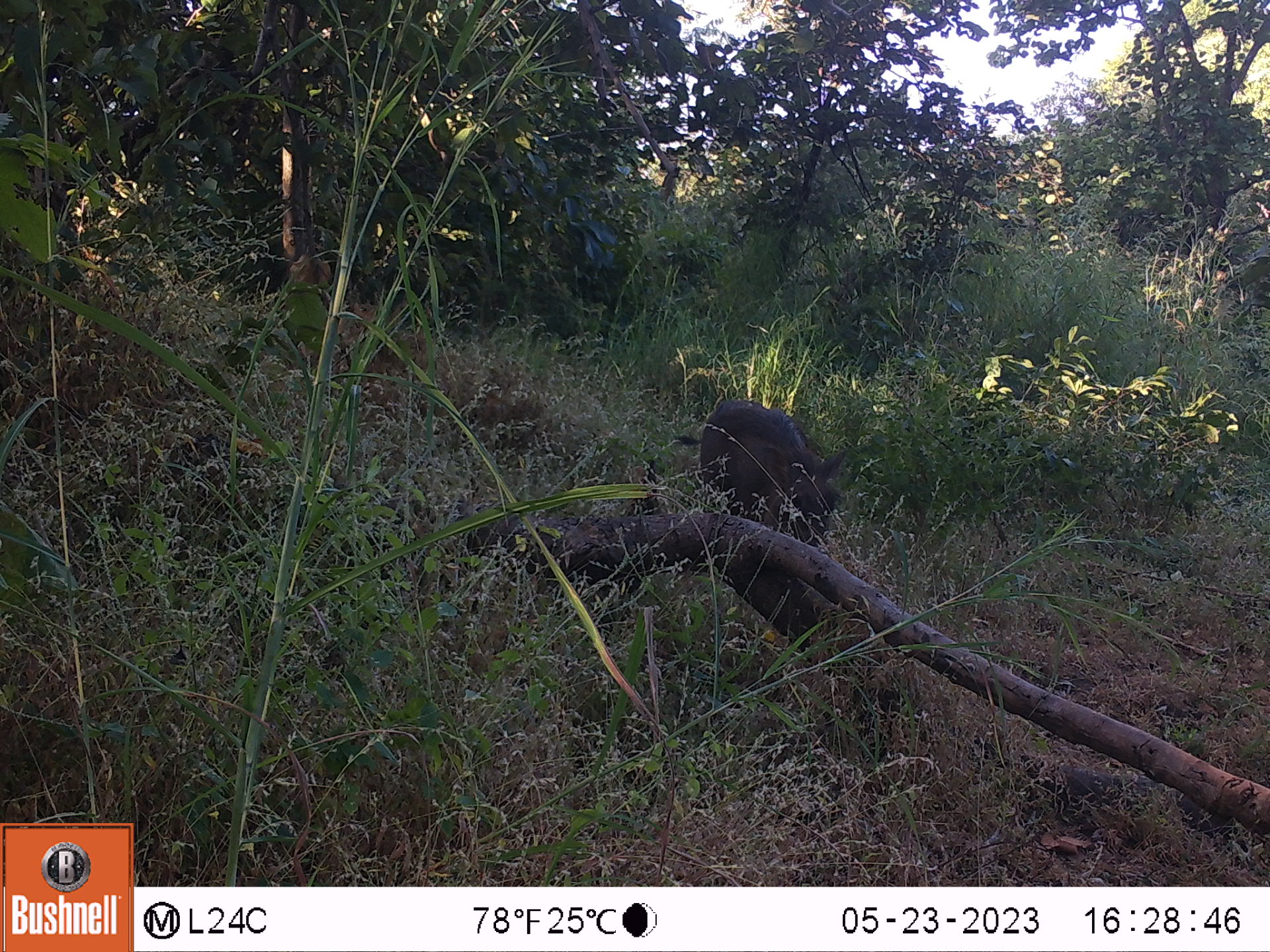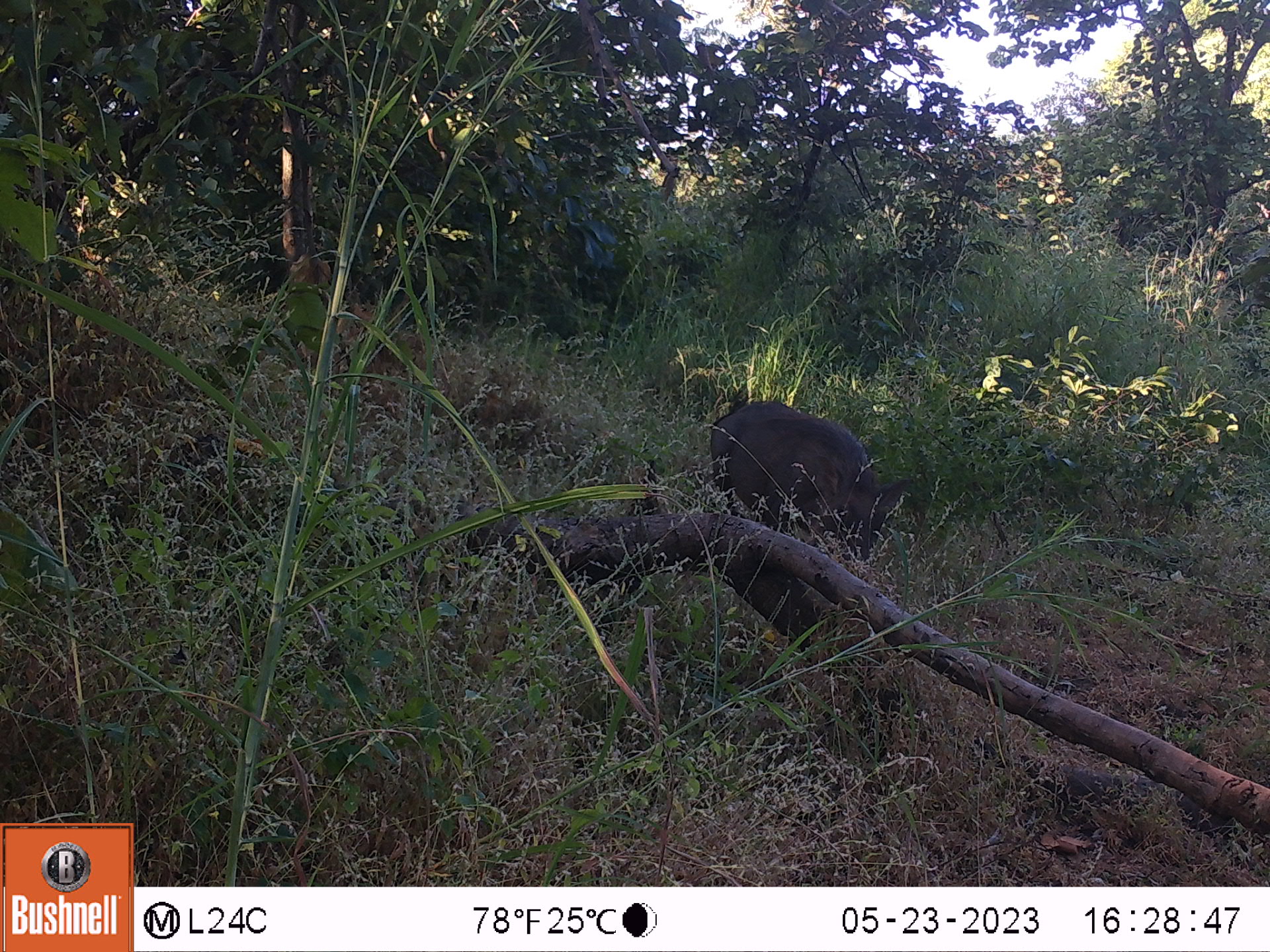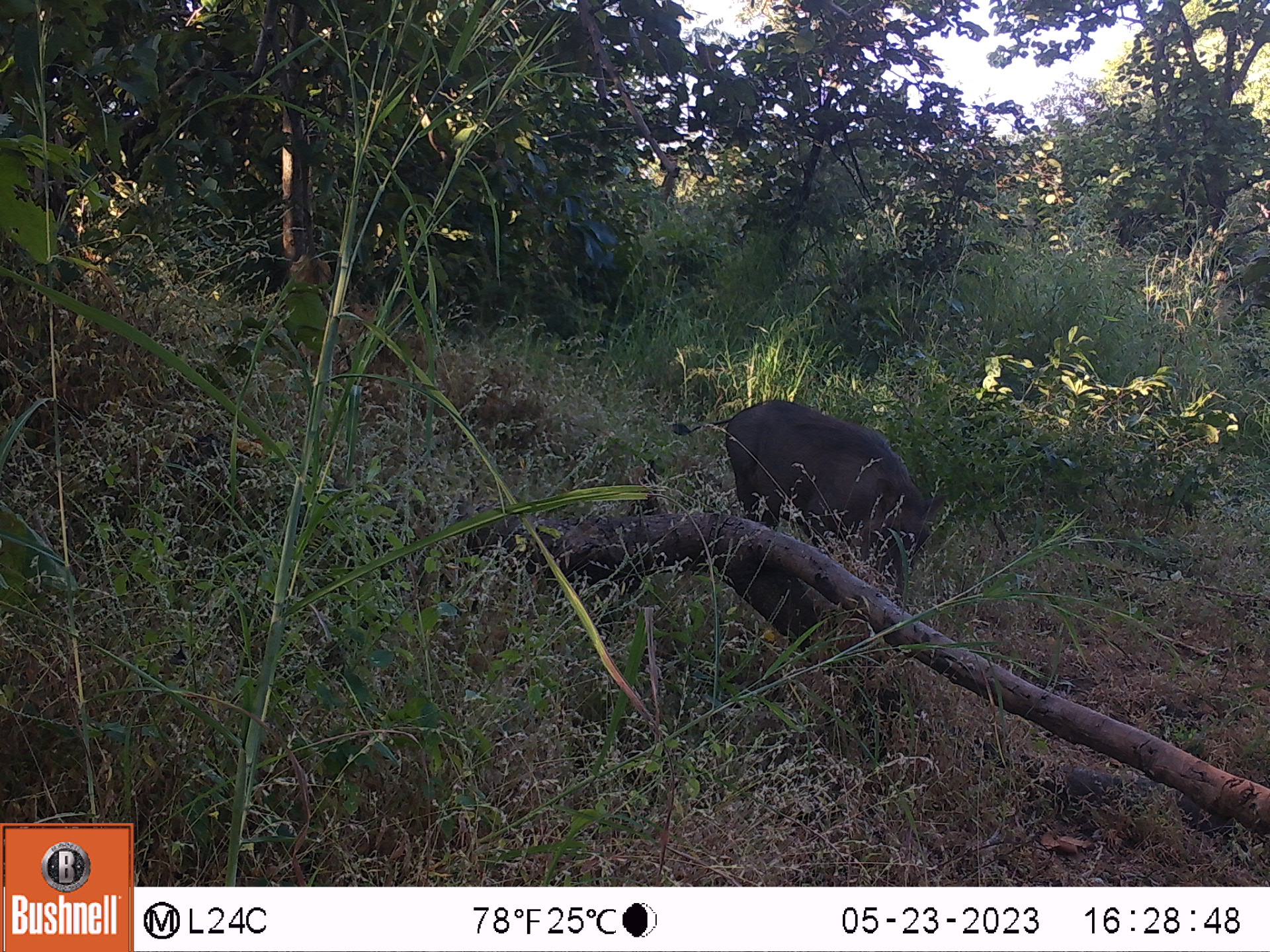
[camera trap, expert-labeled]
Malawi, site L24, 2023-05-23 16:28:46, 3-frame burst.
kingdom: Animalia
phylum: Chordata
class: Mammalia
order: Artiodactyla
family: Suidae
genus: Phacochoerus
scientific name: Phacochoerus africanus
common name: common warthog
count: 1